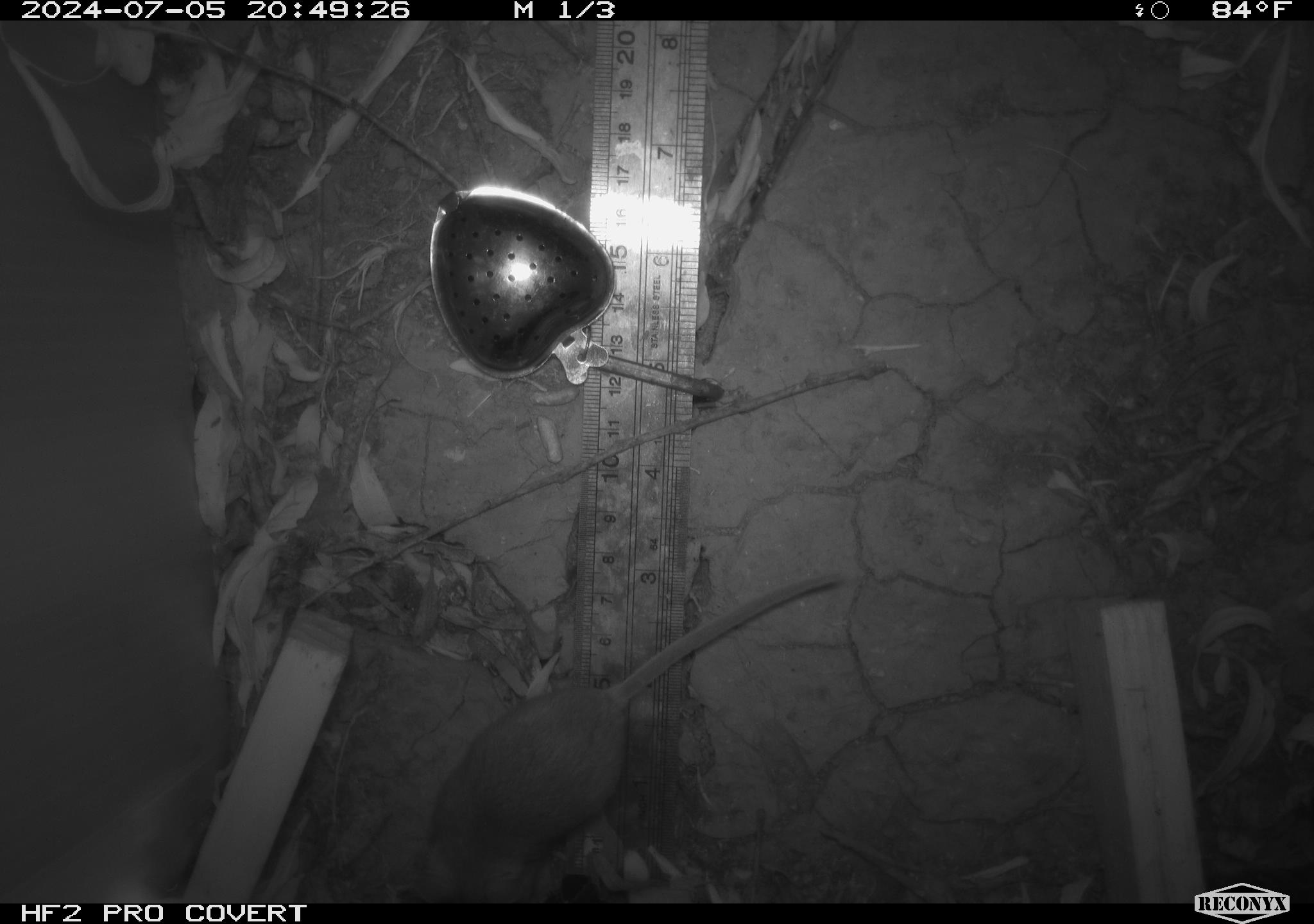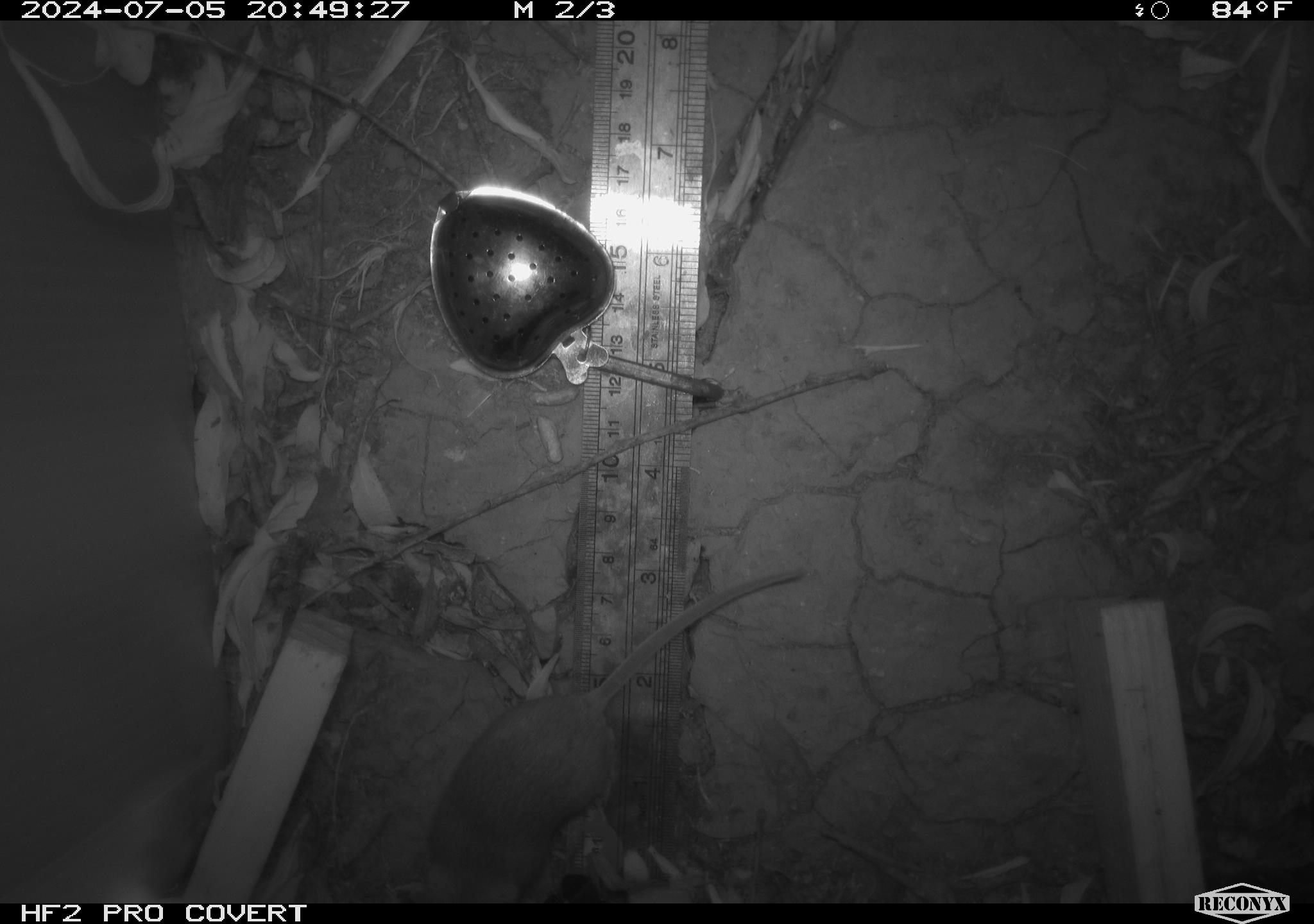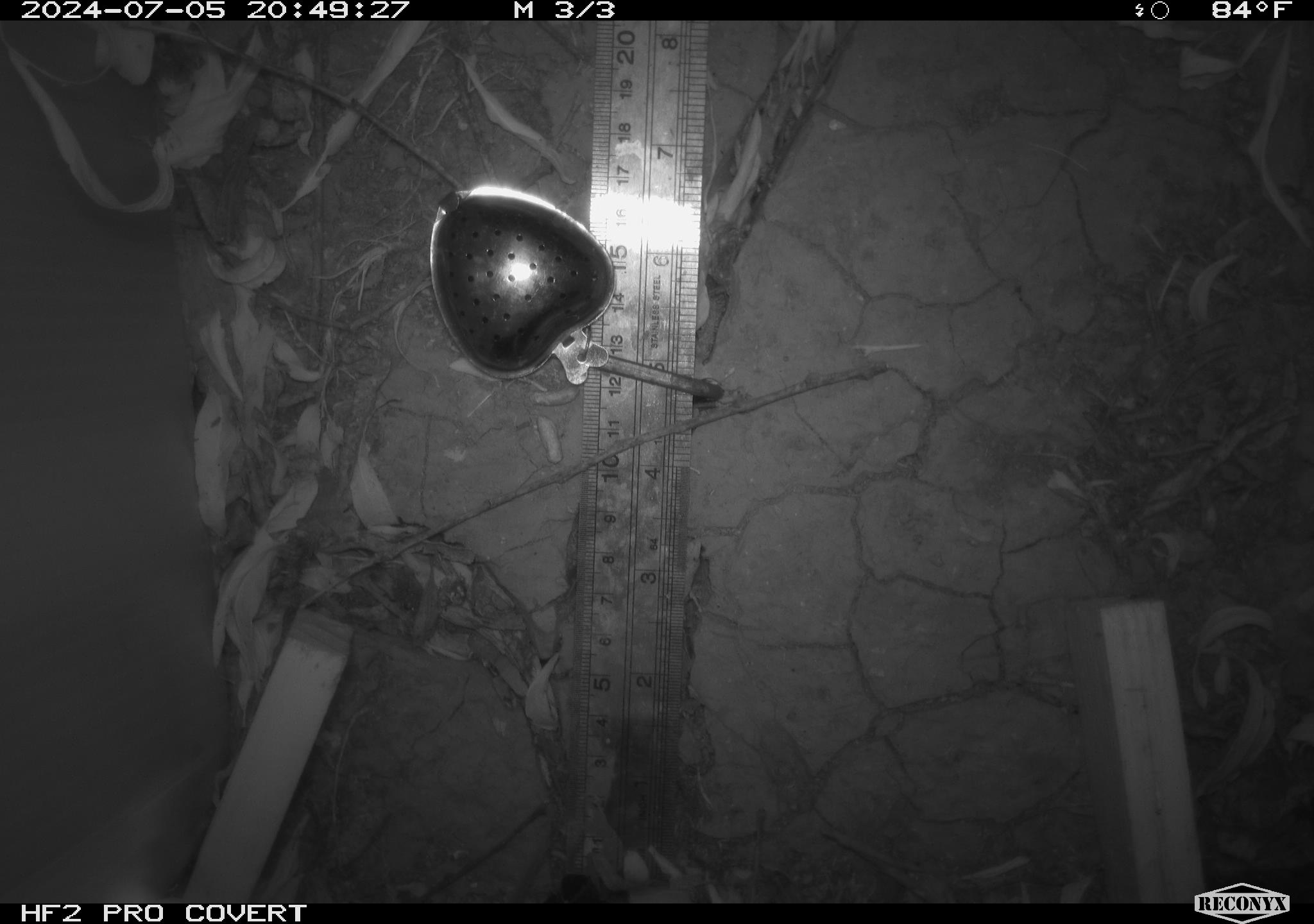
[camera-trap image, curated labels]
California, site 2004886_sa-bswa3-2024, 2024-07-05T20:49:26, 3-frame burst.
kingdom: Animalia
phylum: Chordata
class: Mammalia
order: Rodentia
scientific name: Rodentia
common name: mouse species